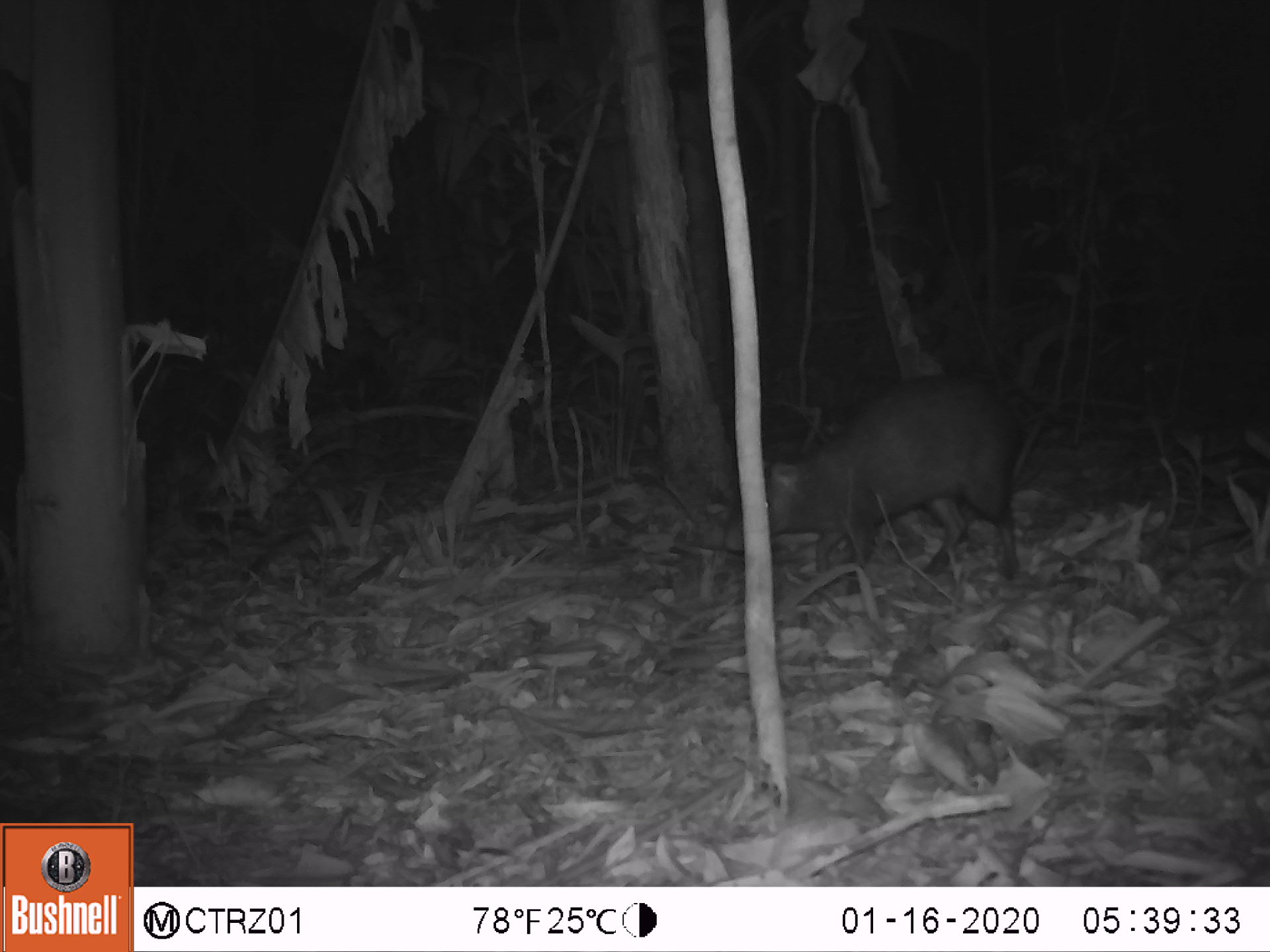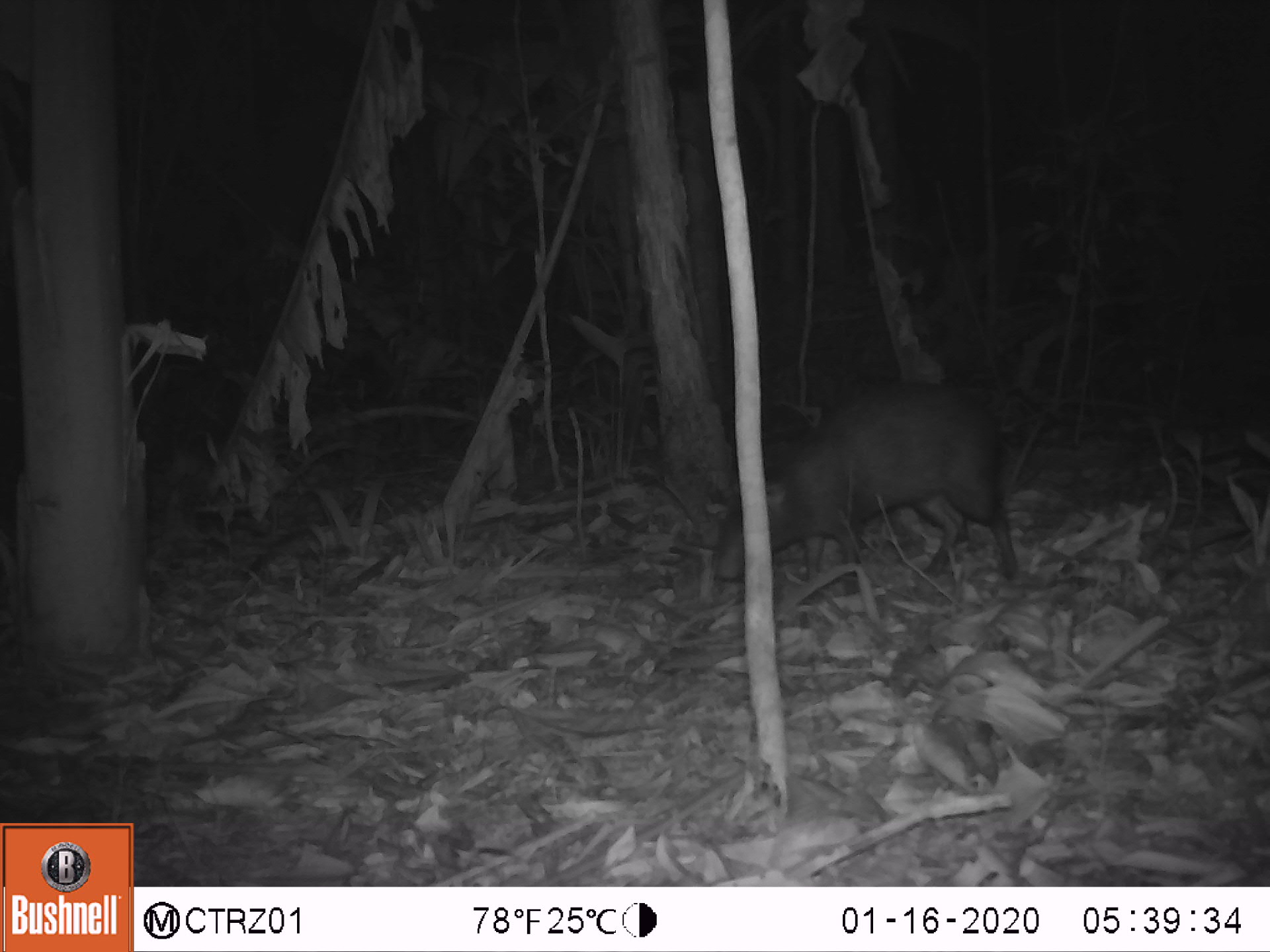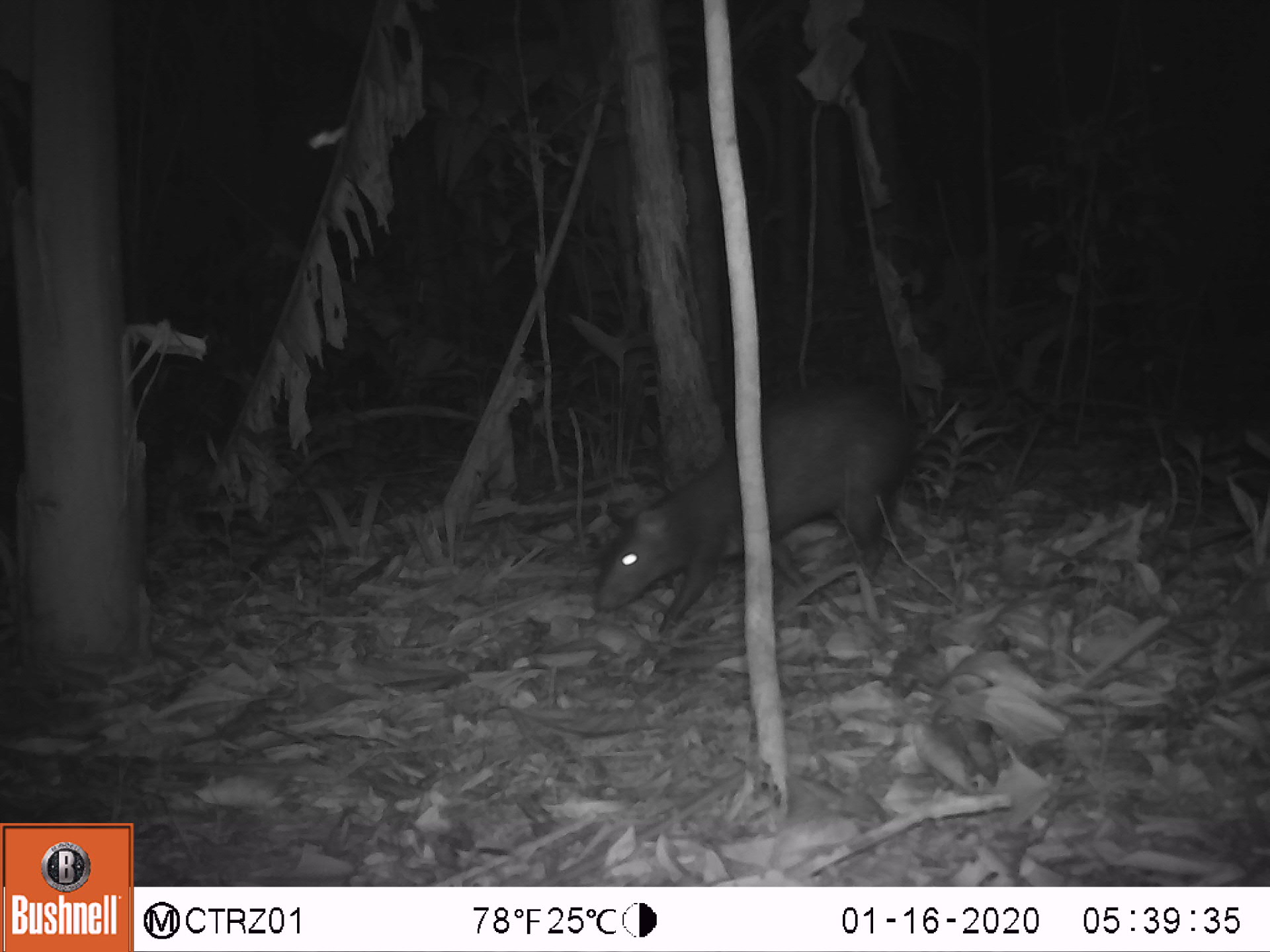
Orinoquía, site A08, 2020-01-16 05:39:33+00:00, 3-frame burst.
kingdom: Animalia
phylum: Chordata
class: Mammalia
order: Rodentia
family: Dasyproctidae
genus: Dasyprocta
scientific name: Dasyprocta fuliginosa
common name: black agouti